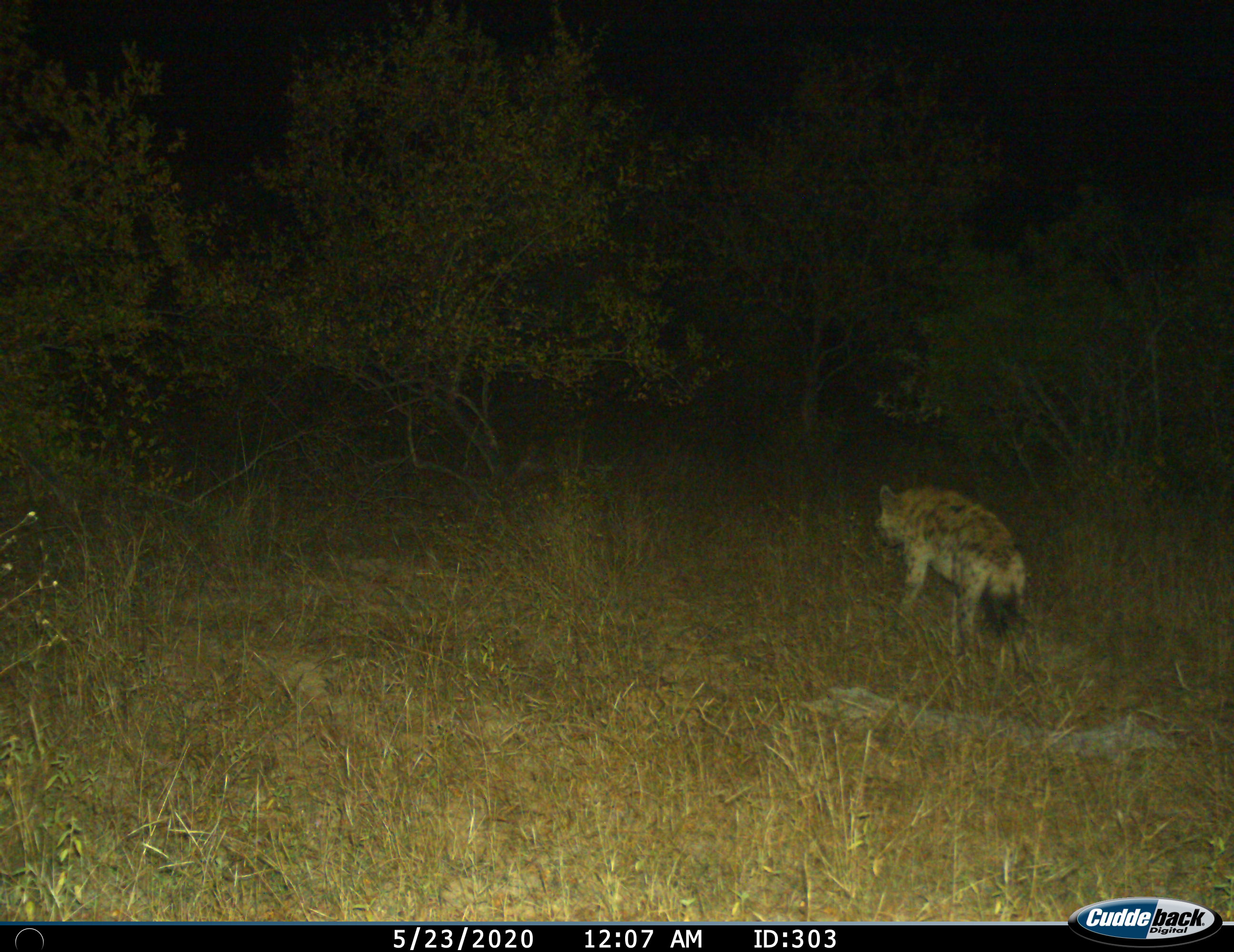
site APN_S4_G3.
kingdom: Animalia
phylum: Chordata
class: Mammalia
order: Carnivora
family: Hyaenidae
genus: Crocuta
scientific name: Crocuta crocuta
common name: spotted hyena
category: hyenaspotted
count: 1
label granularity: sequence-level